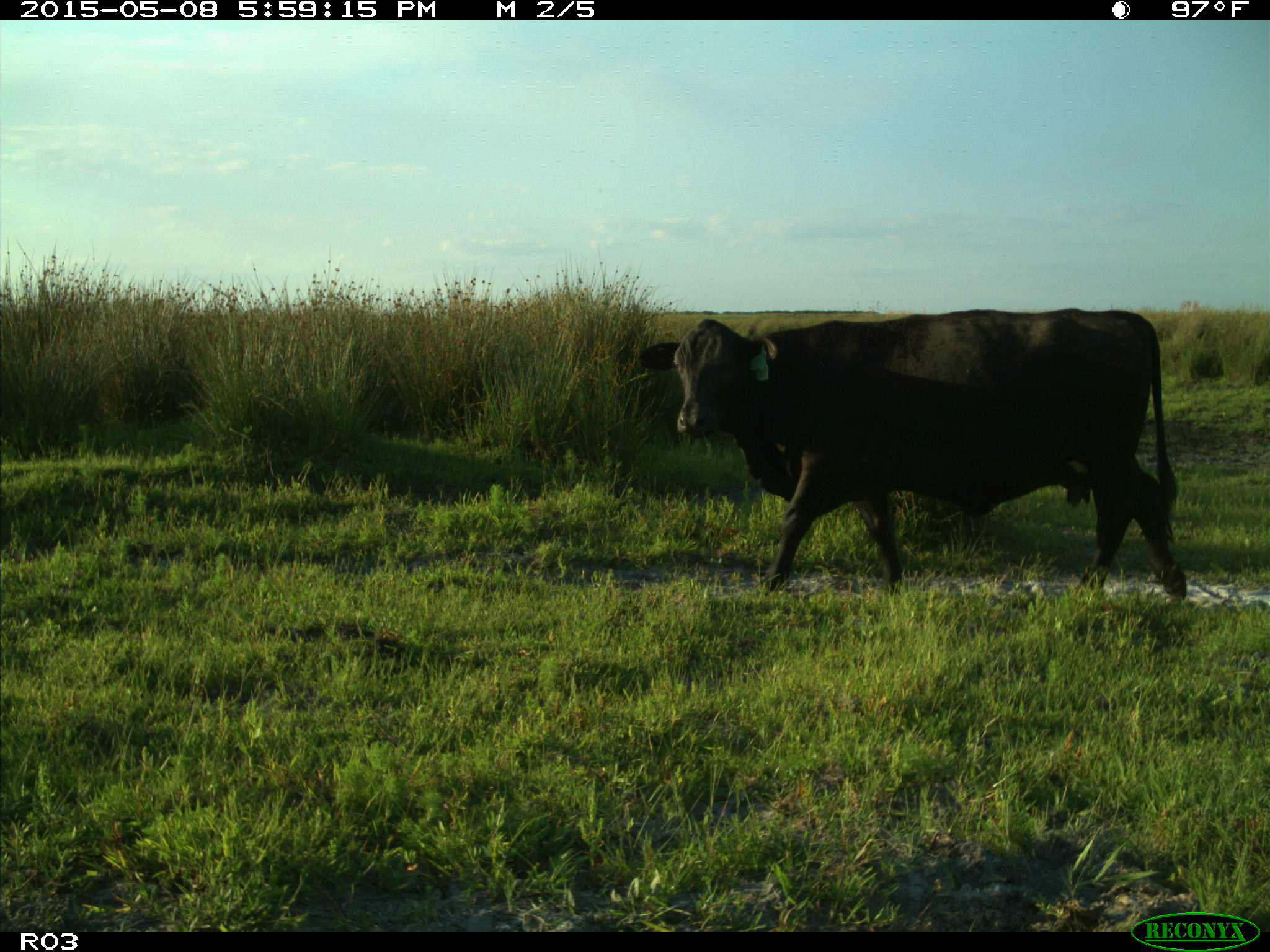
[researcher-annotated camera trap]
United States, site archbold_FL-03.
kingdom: Animalia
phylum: Chordata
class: Mammalia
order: Artiodactyla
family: Bovidae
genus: Bos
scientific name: Bos taurus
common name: domestic cow